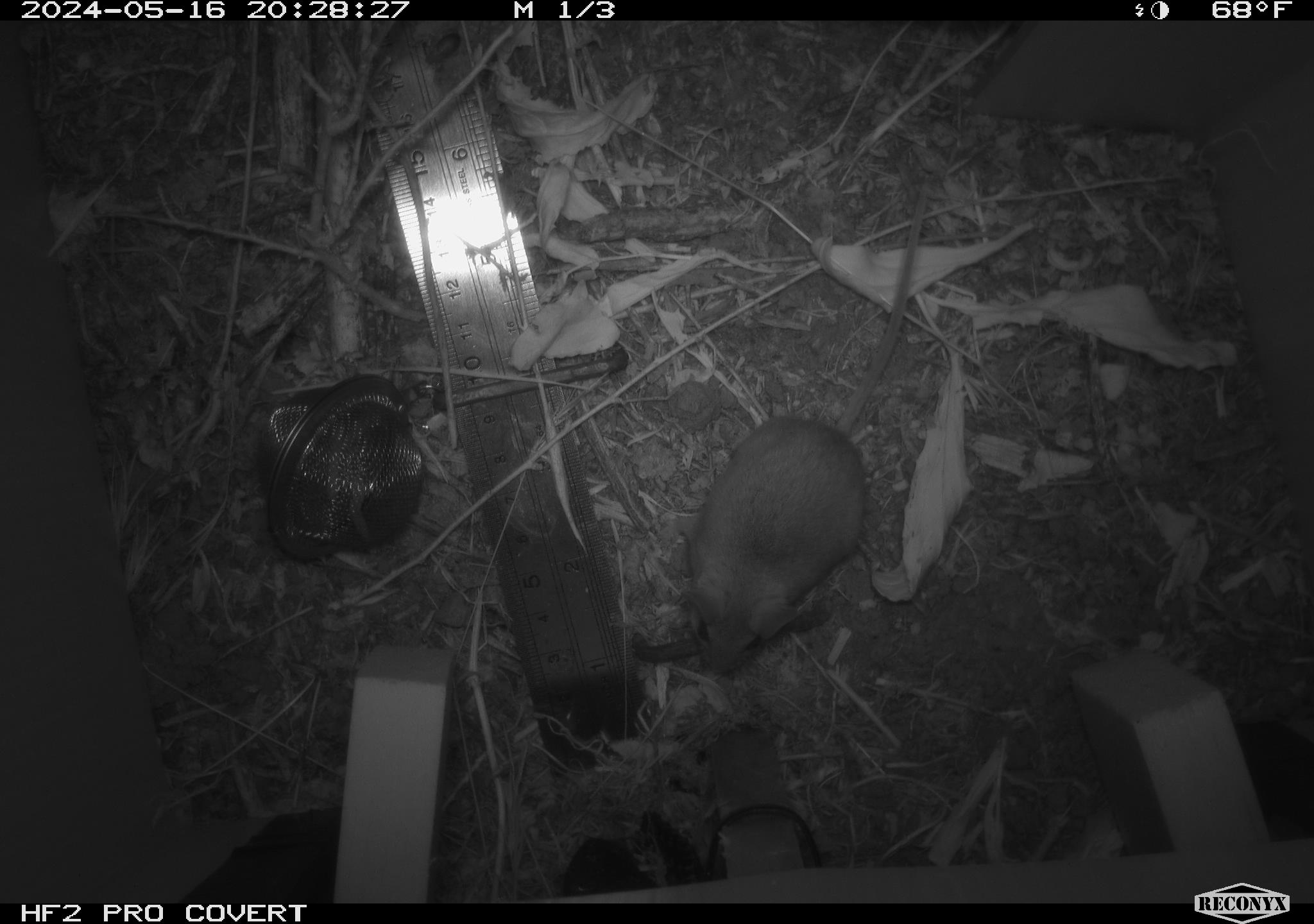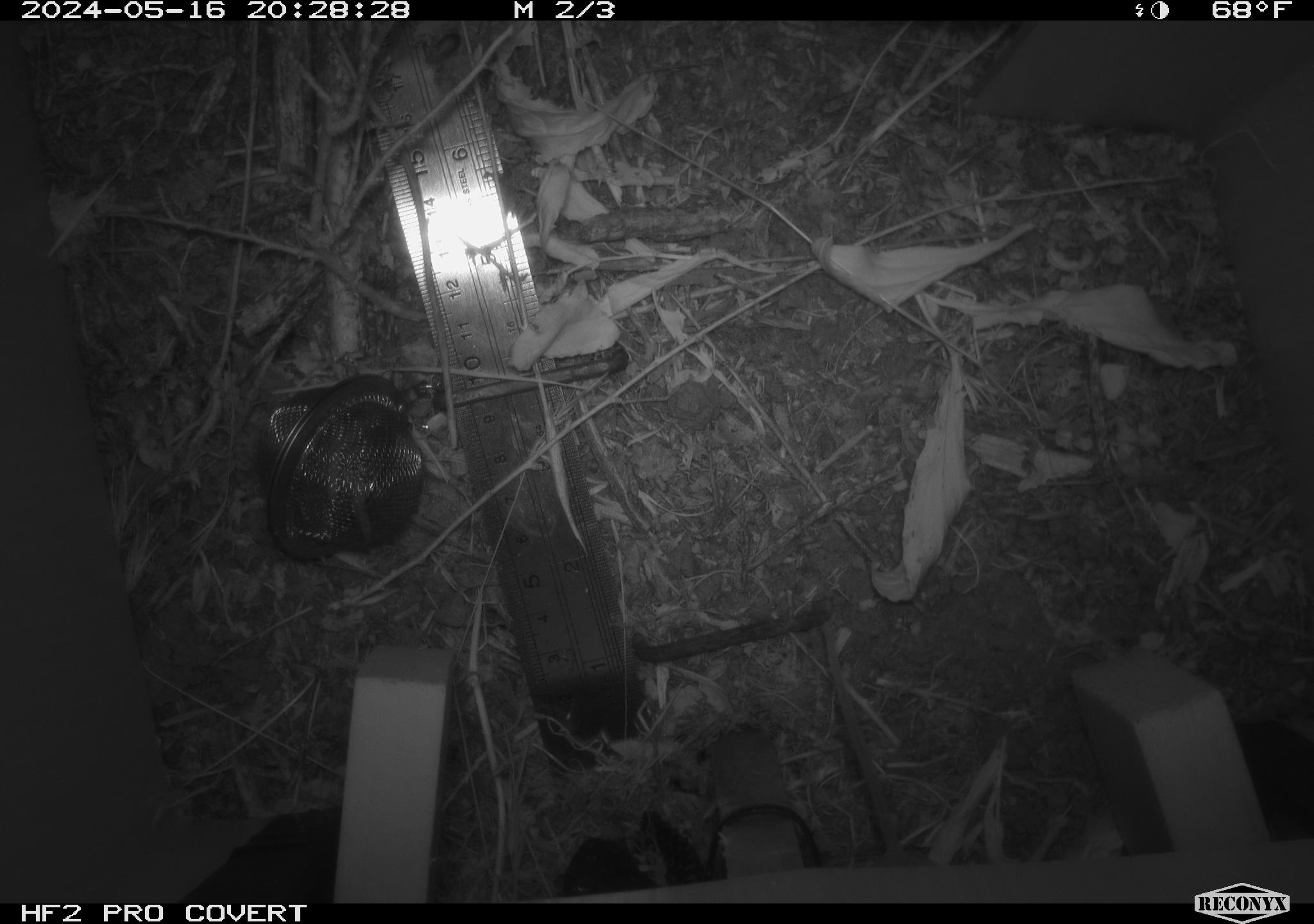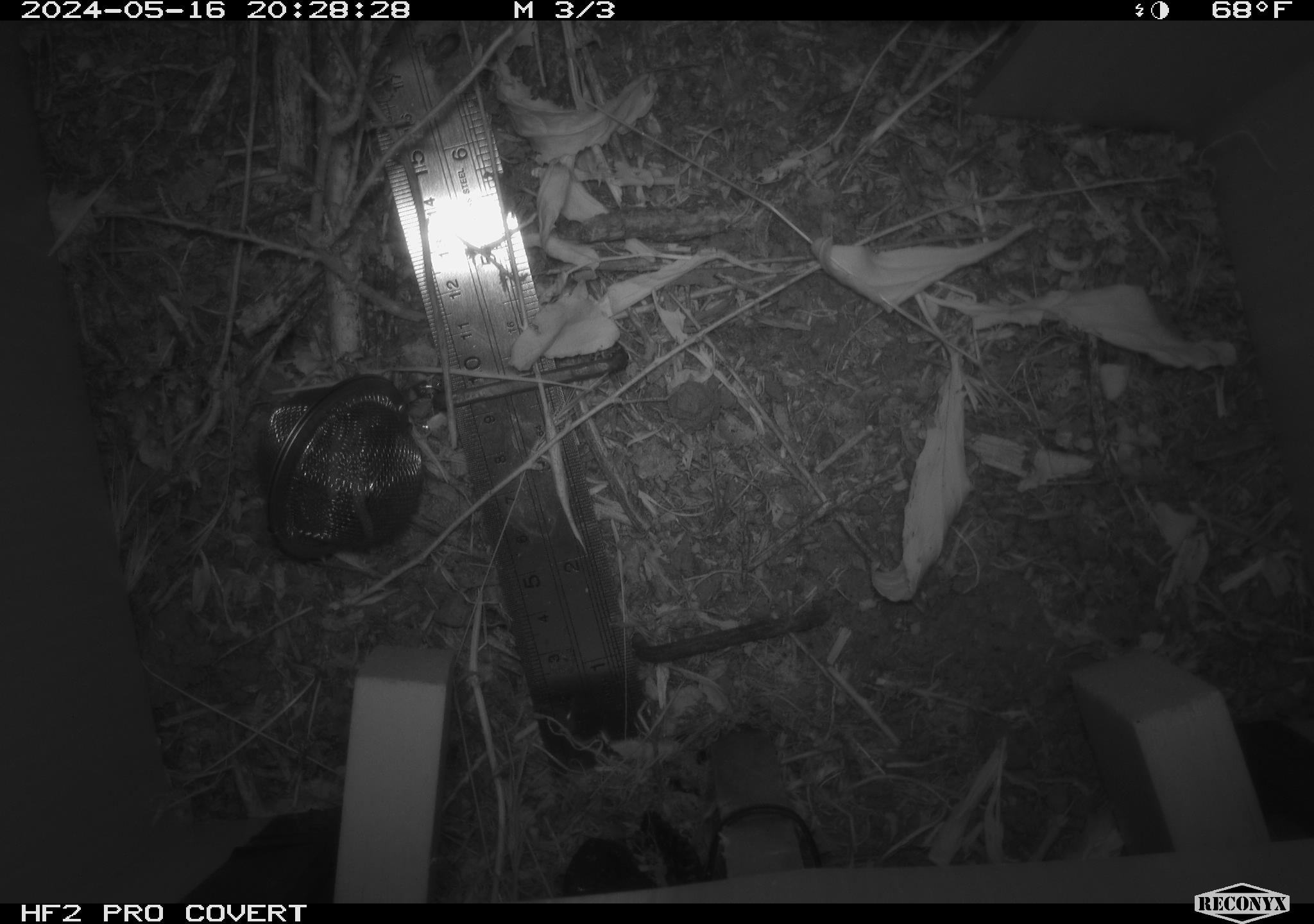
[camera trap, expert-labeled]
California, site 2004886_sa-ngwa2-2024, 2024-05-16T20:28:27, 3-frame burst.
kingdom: Animalia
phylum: Chordata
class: Mammalia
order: Rodentia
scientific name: Rodentia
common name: mouse species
Mouse species (Rodentia).